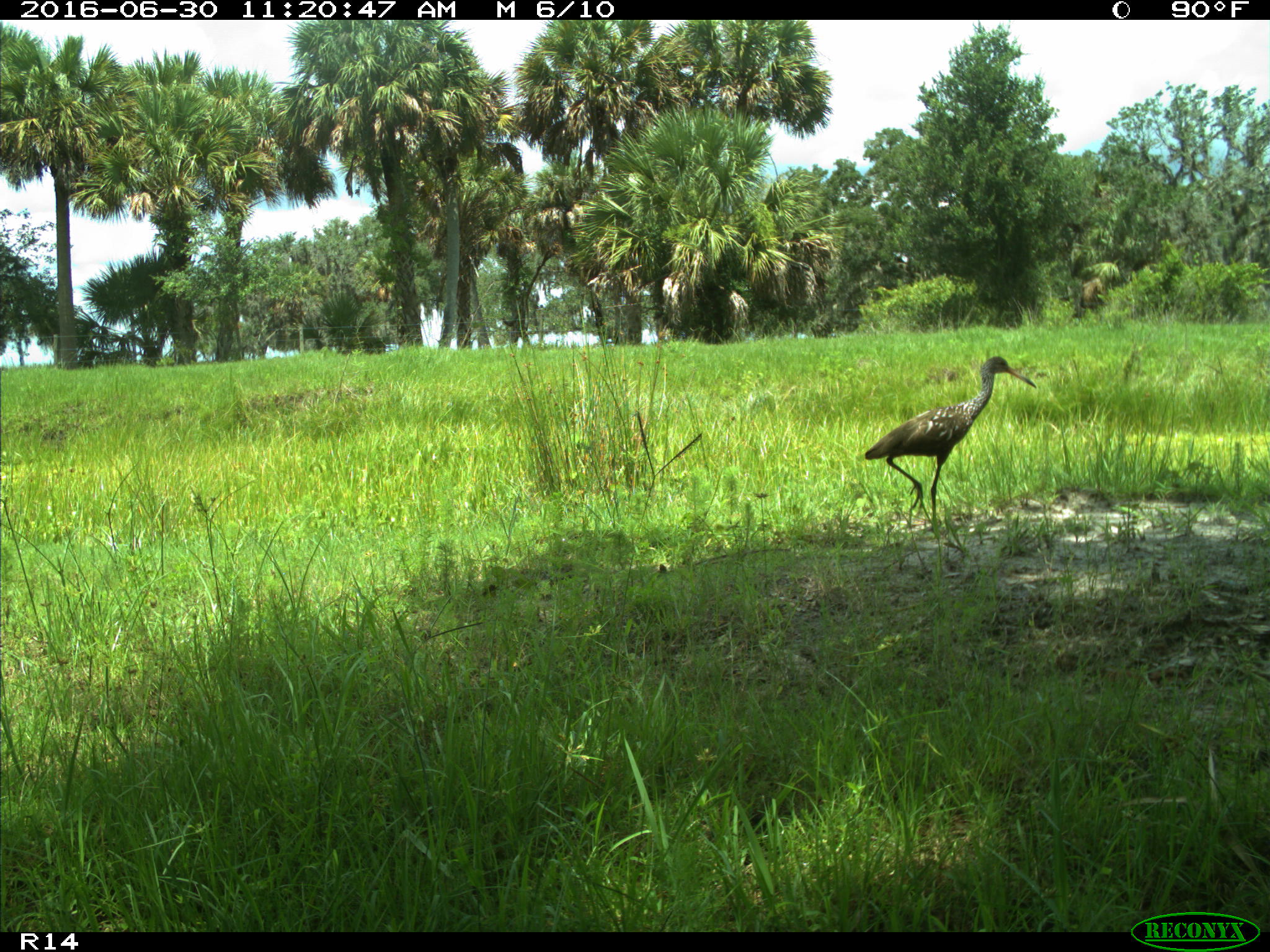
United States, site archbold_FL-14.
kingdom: Animalia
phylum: Chordata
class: Aves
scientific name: Aves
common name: birds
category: unidentified bird